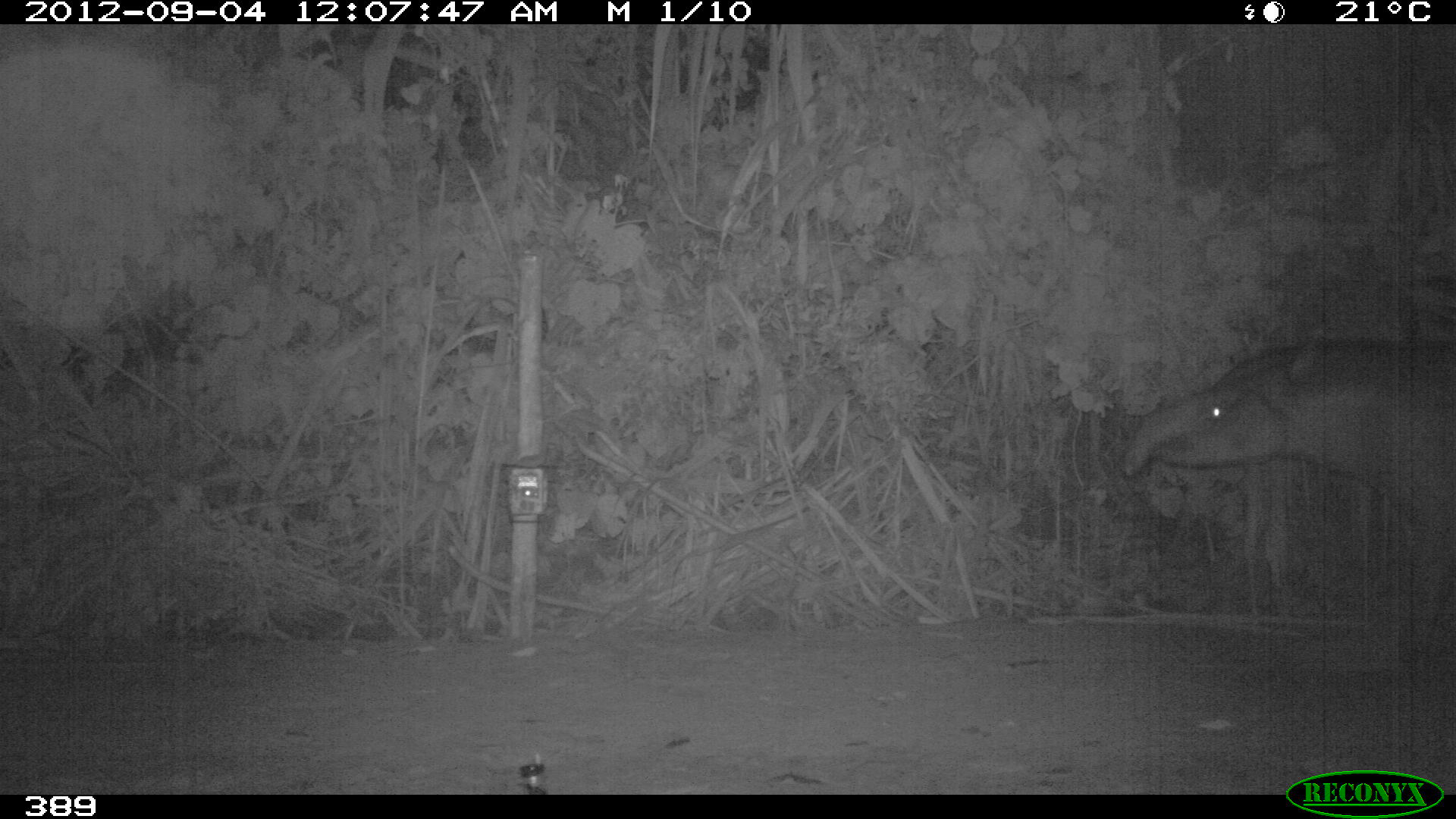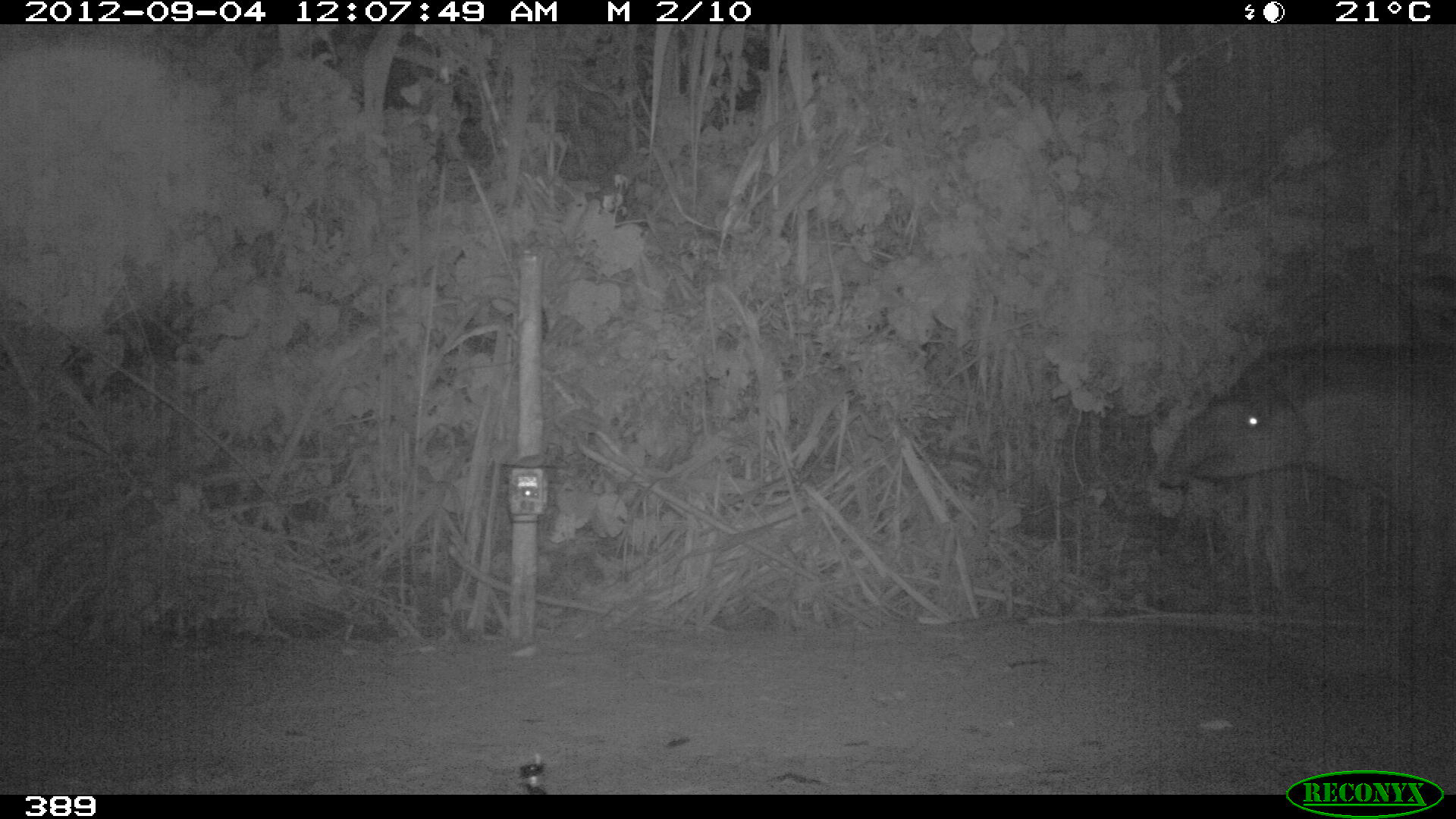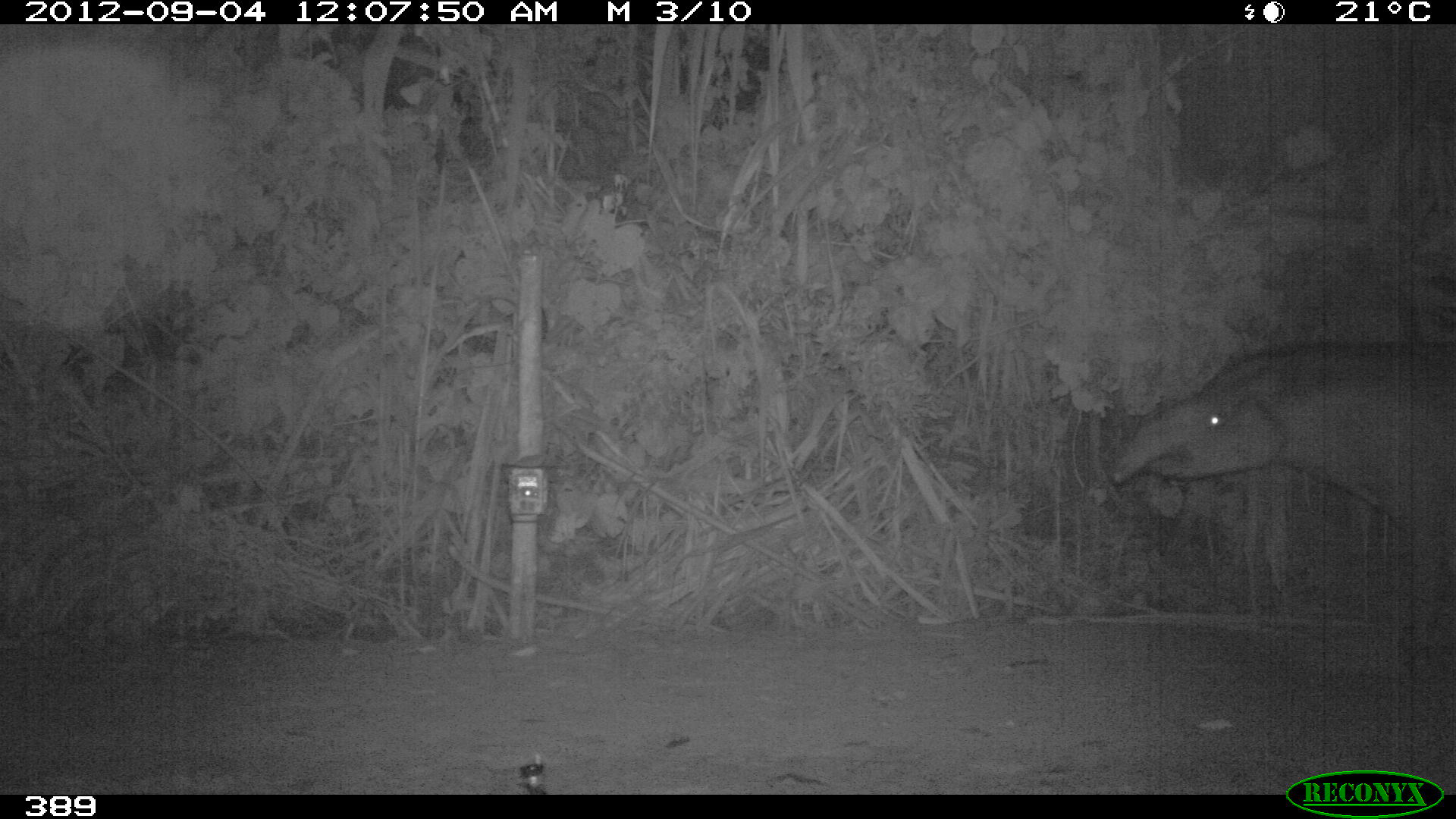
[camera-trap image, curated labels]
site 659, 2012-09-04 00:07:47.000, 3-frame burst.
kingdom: Animalia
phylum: Chordata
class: Mammalia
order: Perissodactyla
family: Tapiridae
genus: Tapirus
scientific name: Tapirus terrestris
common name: south american tapir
Tapirus terrestris (south american tapir).